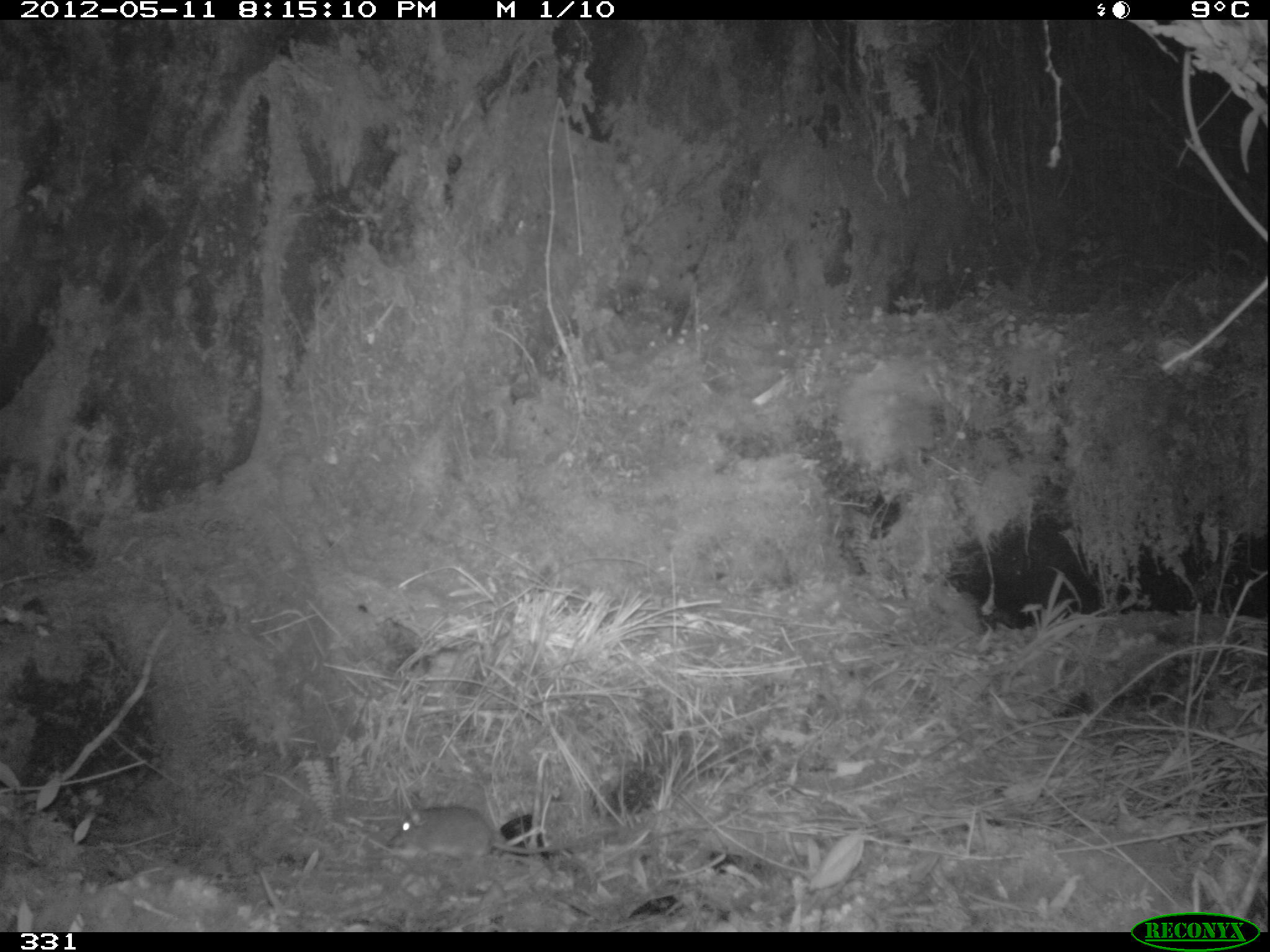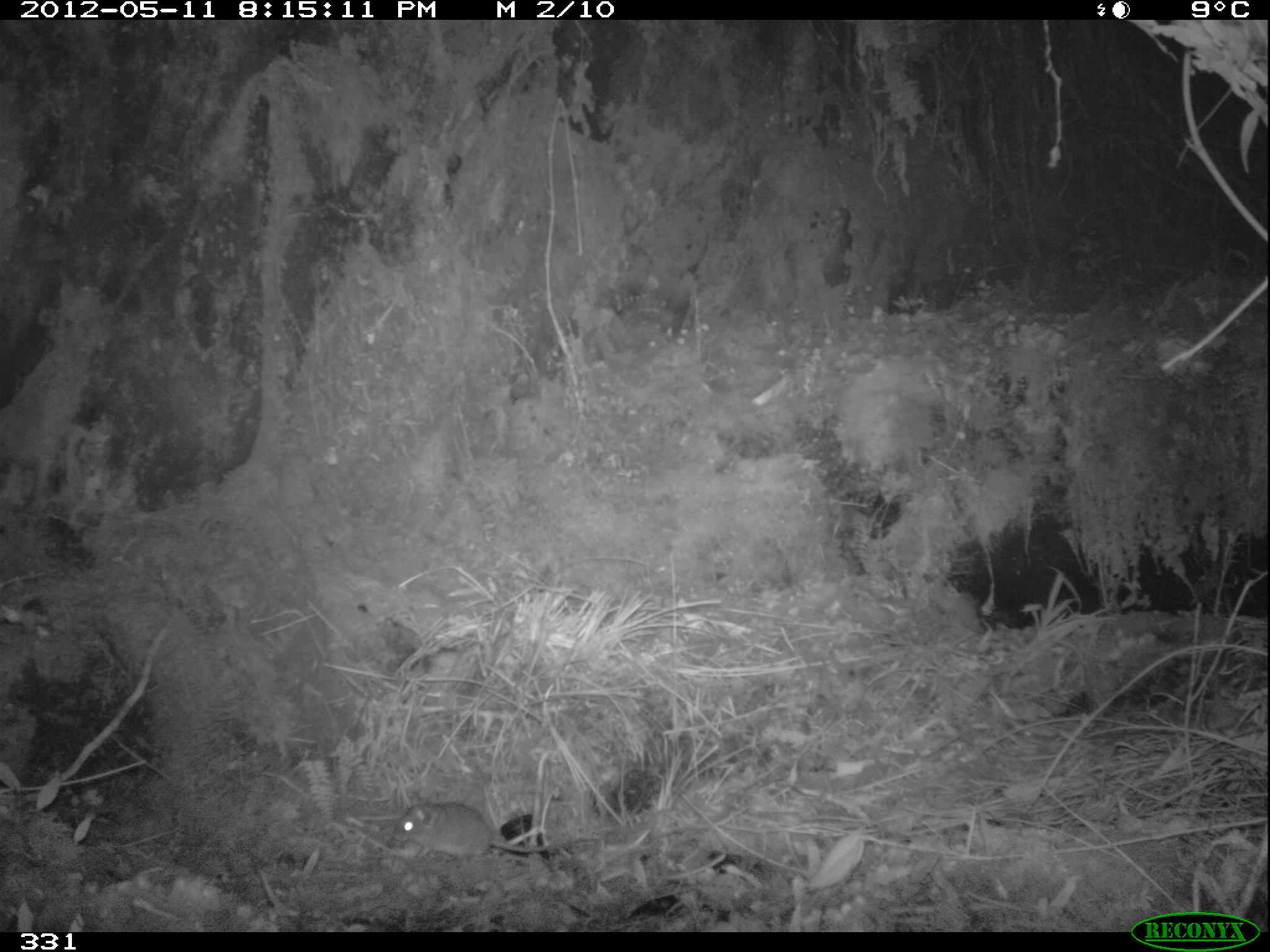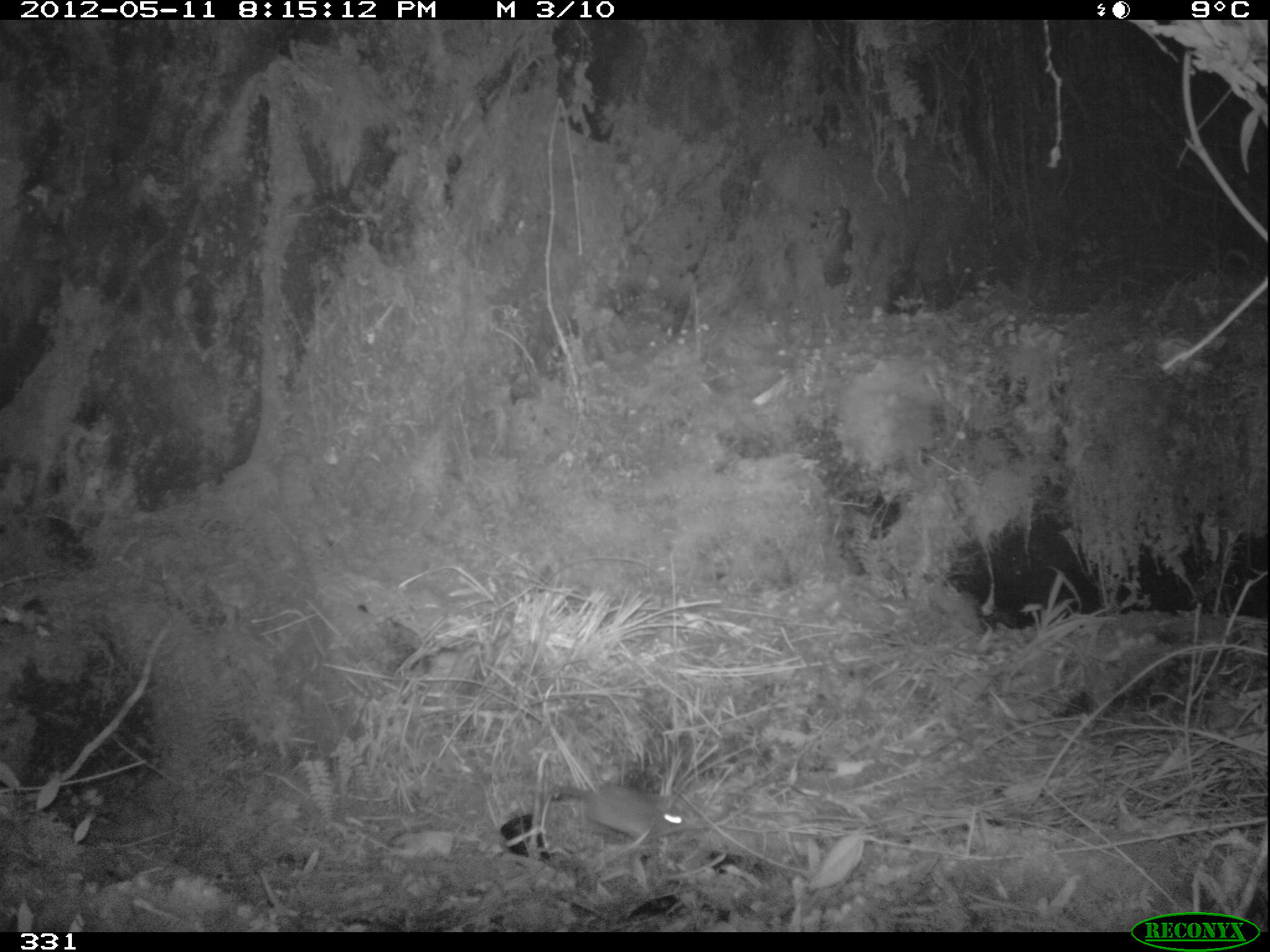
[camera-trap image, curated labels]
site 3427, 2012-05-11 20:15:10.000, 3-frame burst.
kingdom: Animalia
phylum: Chordata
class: Mammalia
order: Rodentia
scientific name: Rodentia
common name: rodents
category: unknown rodent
Unknown rodent (rodents) (Rodentia).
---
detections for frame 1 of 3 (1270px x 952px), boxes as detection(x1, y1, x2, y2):
unknown rodent: detection(386, 804, 609, 862)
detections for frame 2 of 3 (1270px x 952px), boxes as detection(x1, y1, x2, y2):
unknown rodent: detection(386, 804, 601, 862)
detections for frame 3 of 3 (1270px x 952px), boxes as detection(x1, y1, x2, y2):
unknown rodent: detection(541, 784, 697, 846)